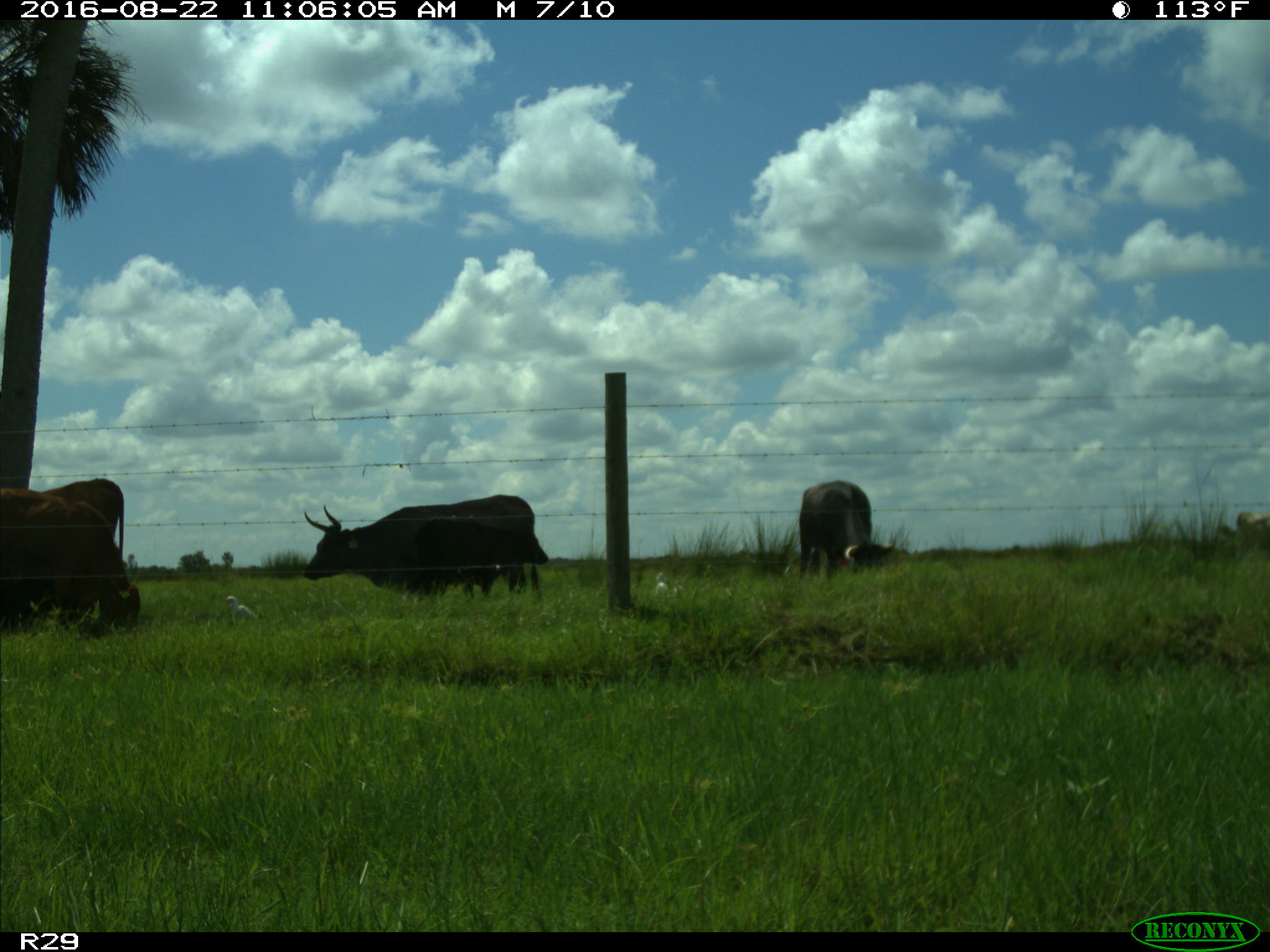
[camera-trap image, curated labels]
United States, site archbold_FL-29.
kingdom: Animalia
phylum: Chordata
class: Mammalia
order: Artiodactyla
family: Bovidae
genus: Bos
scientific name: Bos taurus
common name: domestic cow